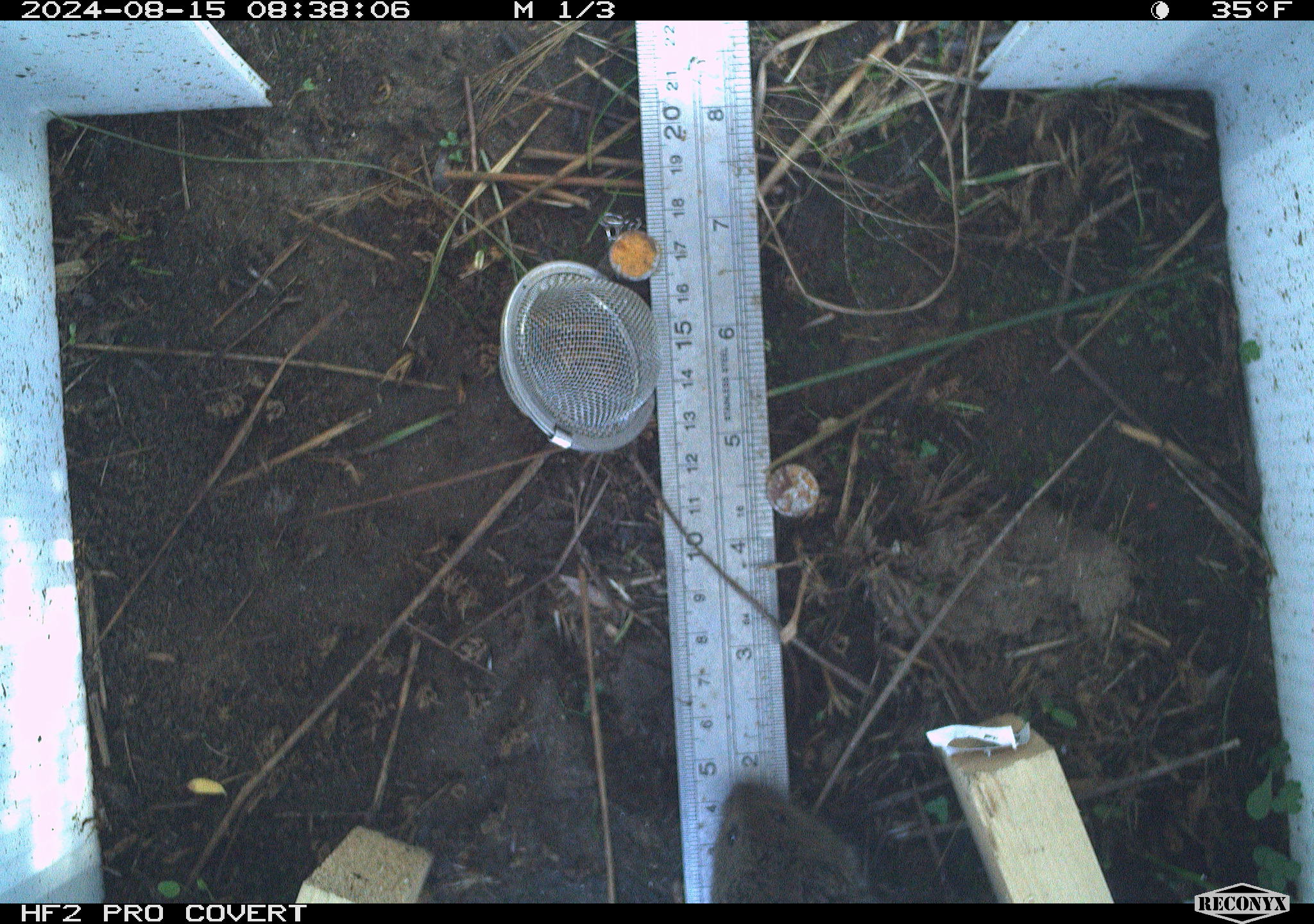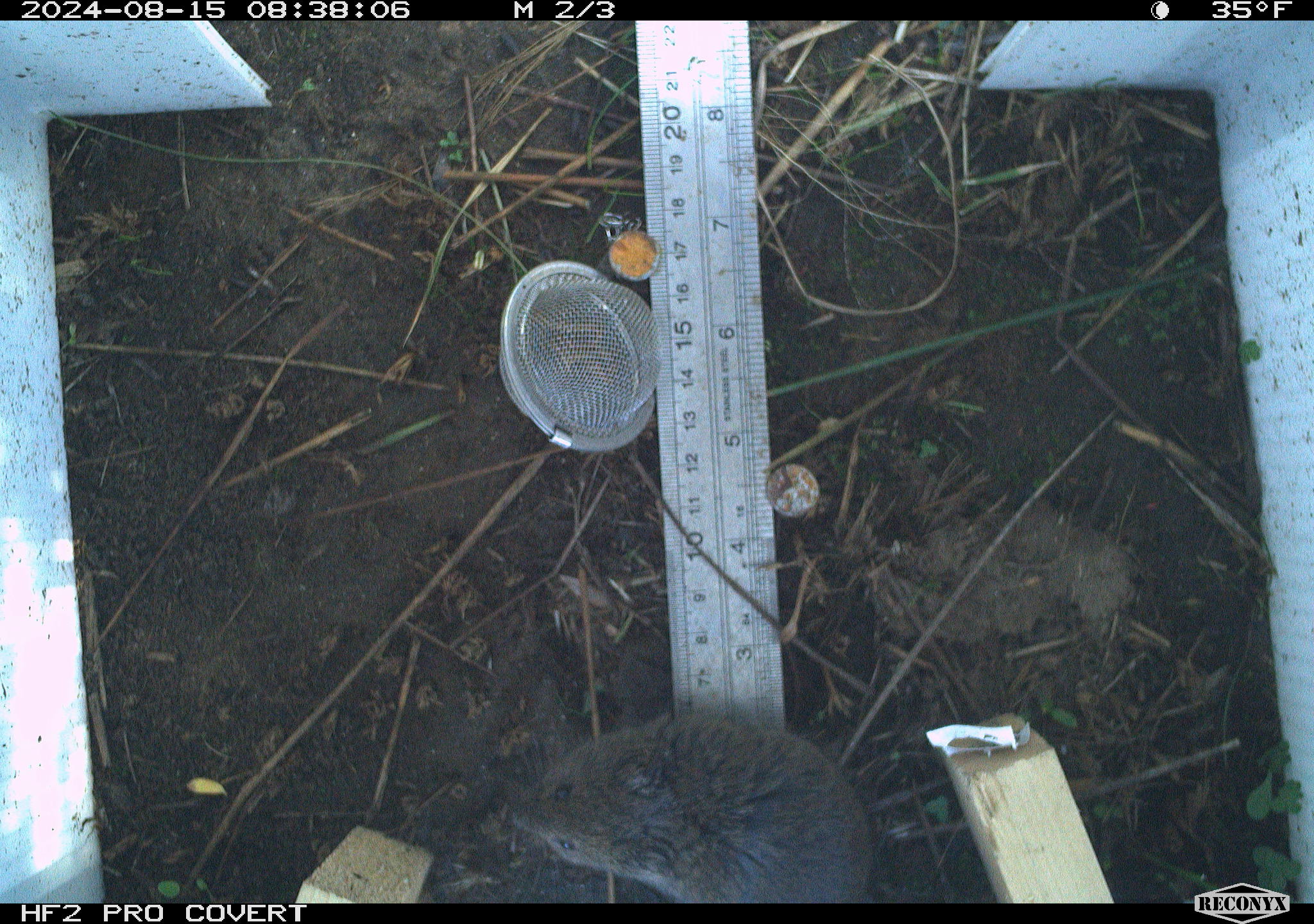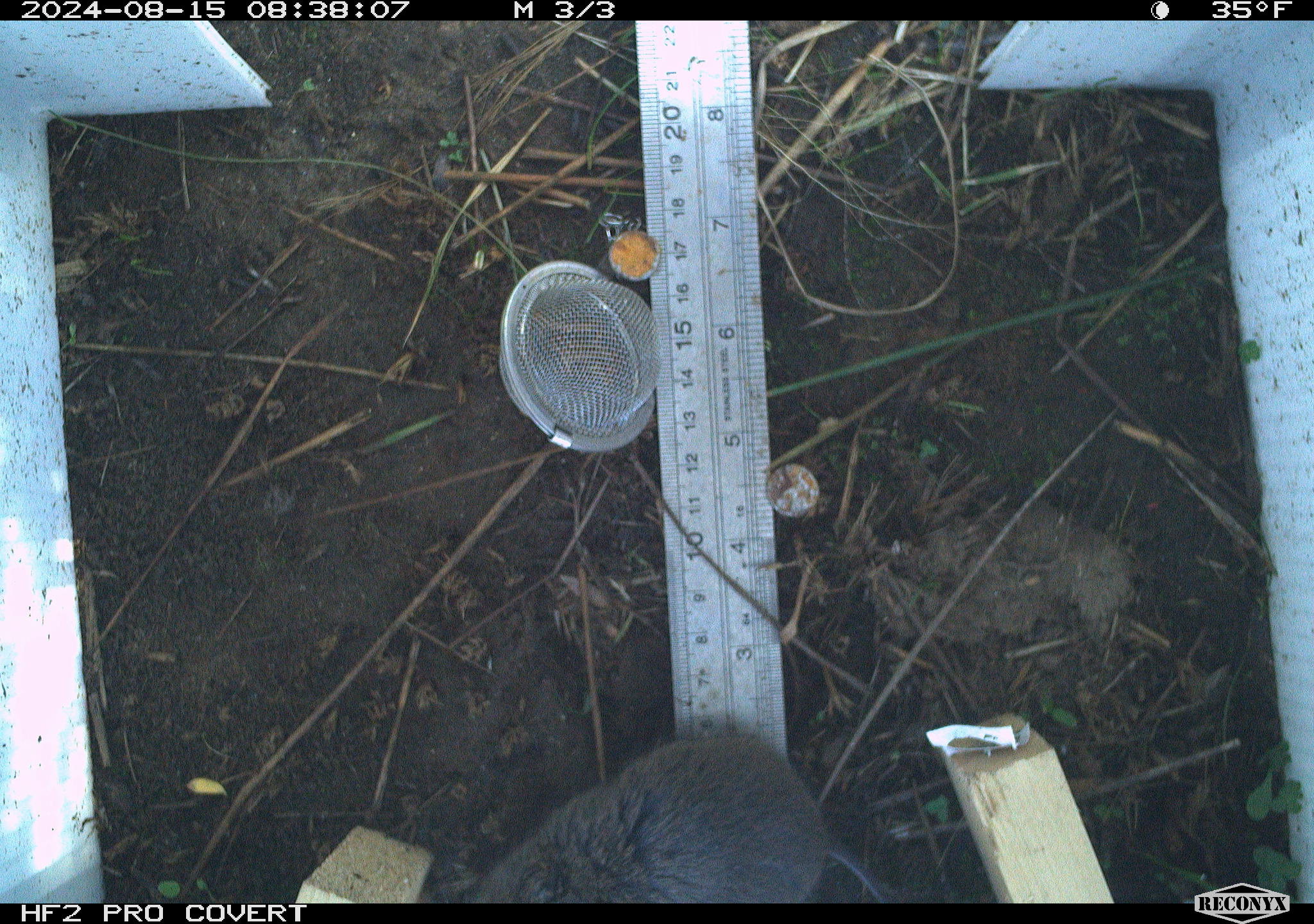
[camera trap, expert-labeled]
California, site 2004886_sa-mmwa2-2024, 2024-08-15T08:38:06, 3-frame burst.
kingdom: Animalia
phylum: Chordata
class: Mammalia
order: Rodentia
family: Cricetidae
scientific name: Arvicolinae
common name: voles, lemmings, and muskrats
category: arvicolinae subfamily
Arvicolinae subfamily (voles, lemmings, and muskrats) (Arvicolinae).